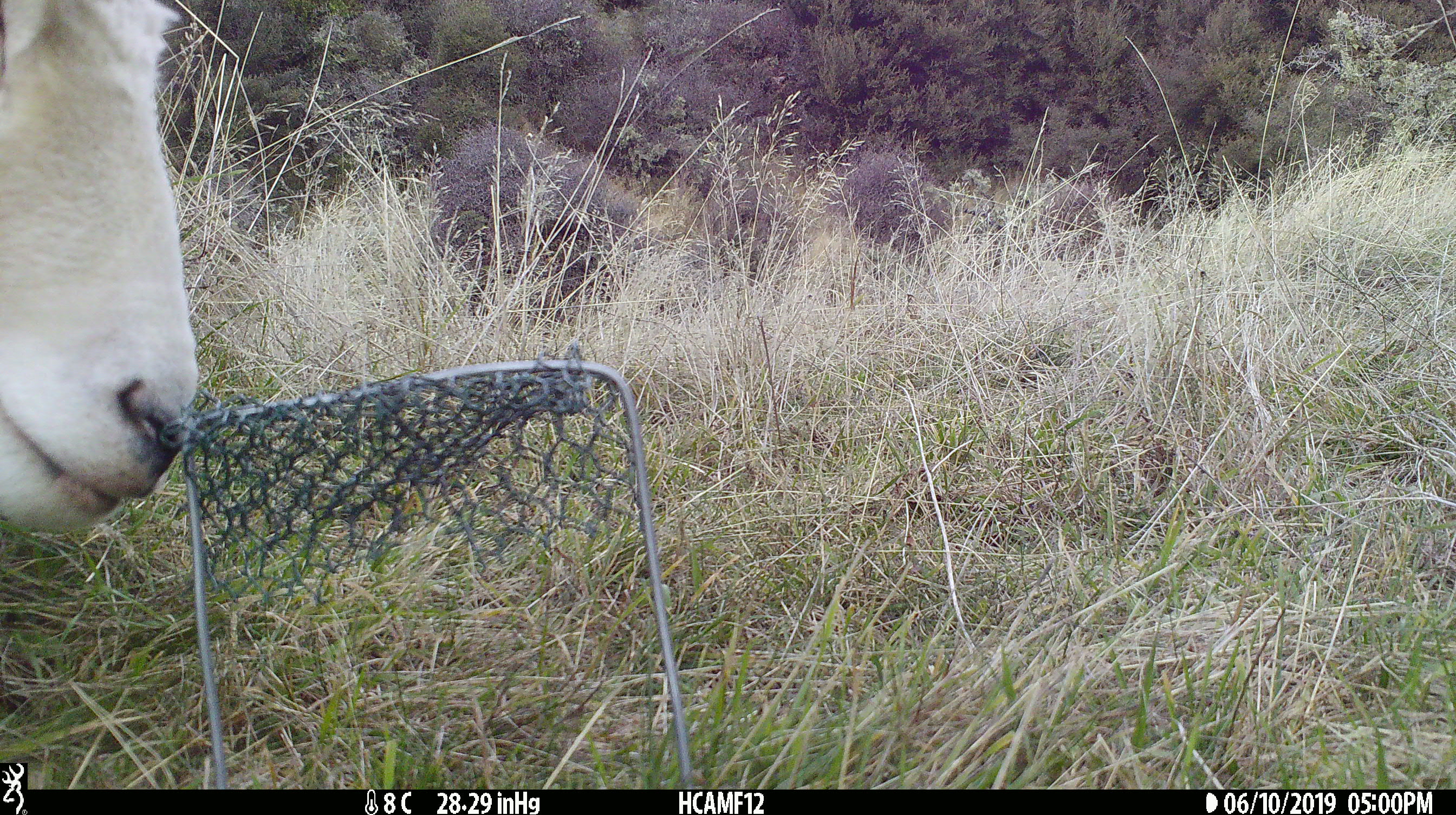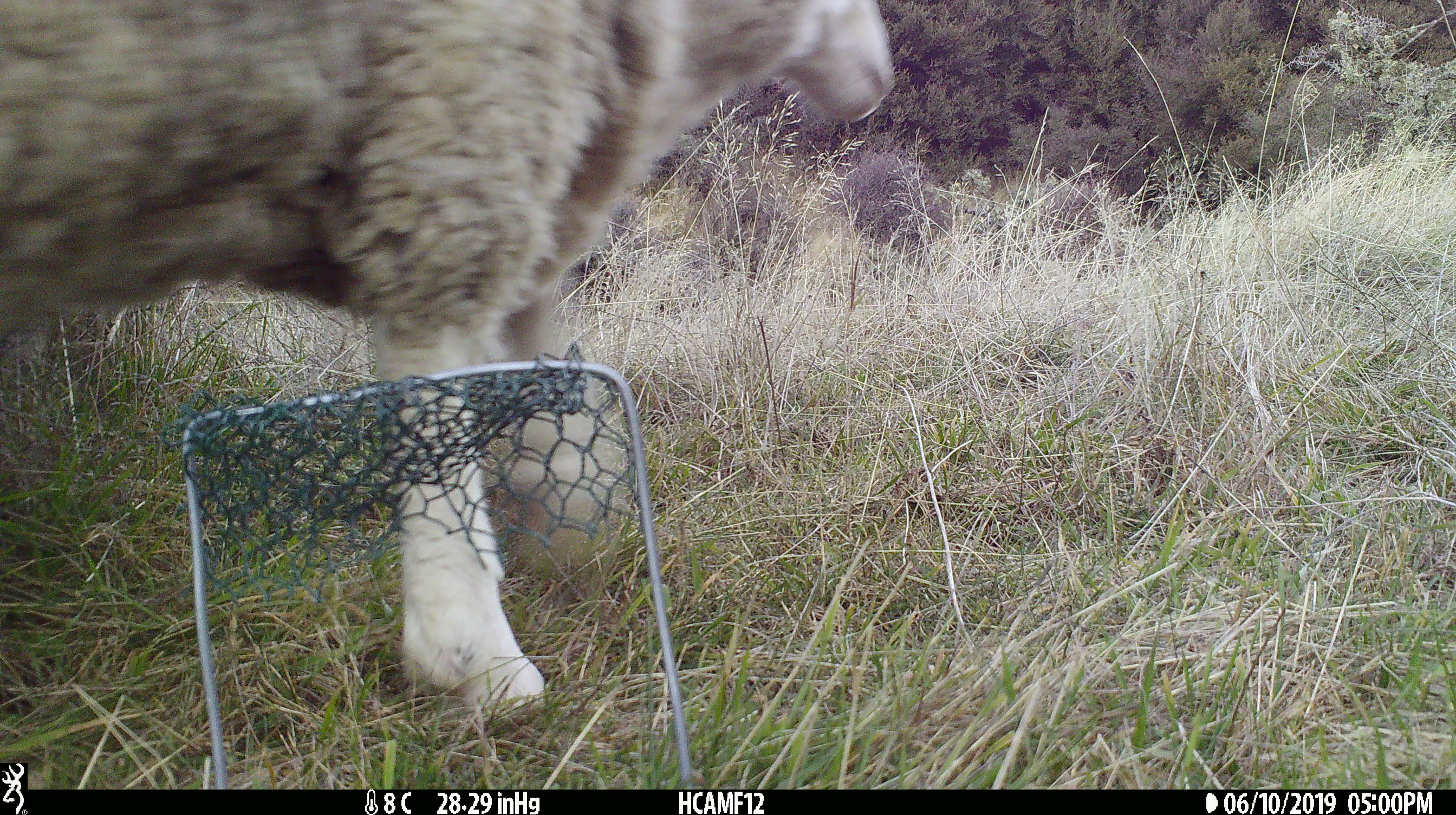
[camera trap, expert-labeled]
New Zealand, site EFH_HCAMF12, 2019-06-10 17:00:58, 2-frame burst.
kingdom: Animalia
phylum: Chordata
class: Mammalia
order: Artiodactyla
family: Bovidae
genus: Ovis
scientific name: Ovis aries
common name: domestic sheep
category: sheep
Sheep (domestic sheep) (Ovis aries).